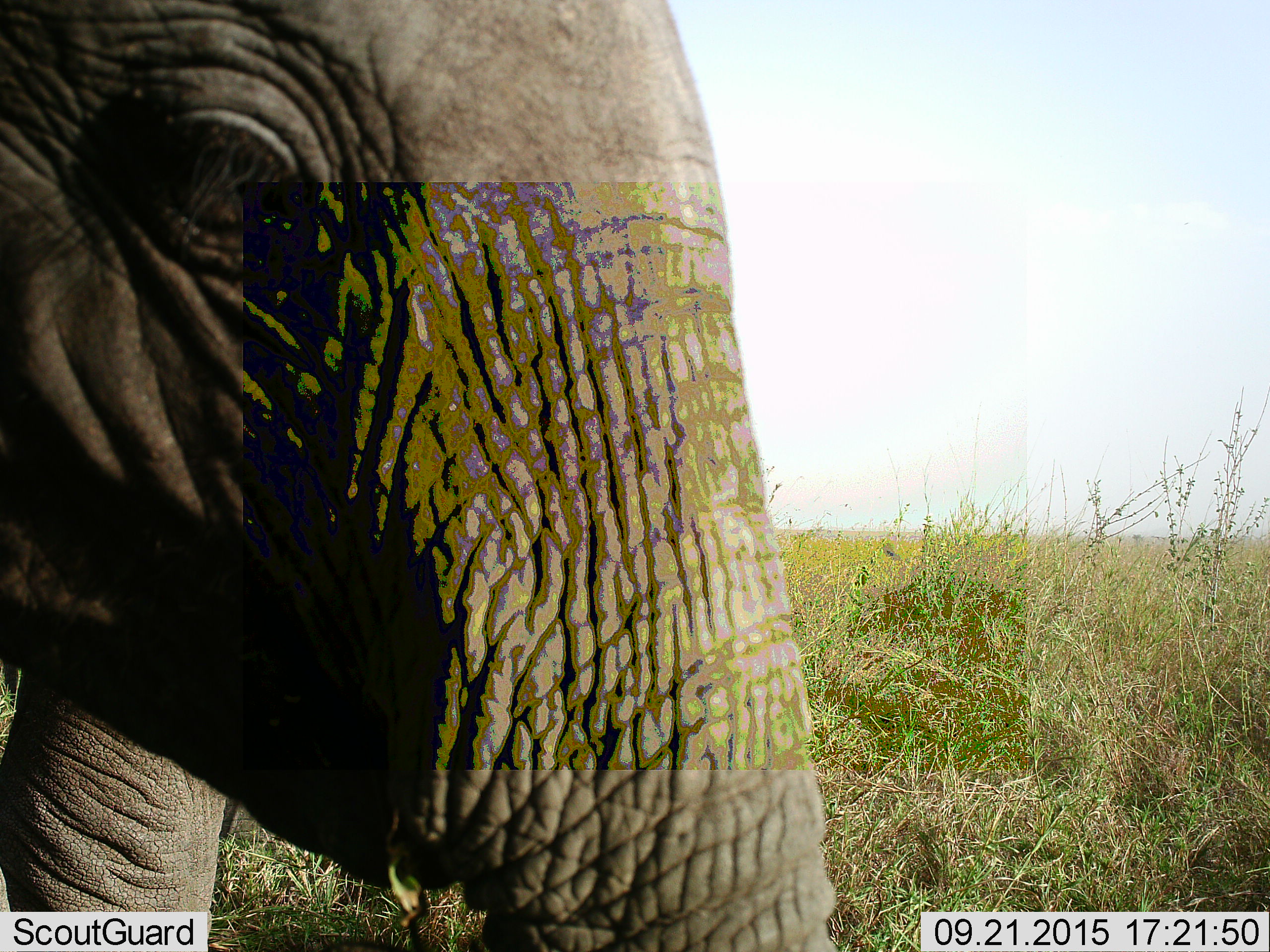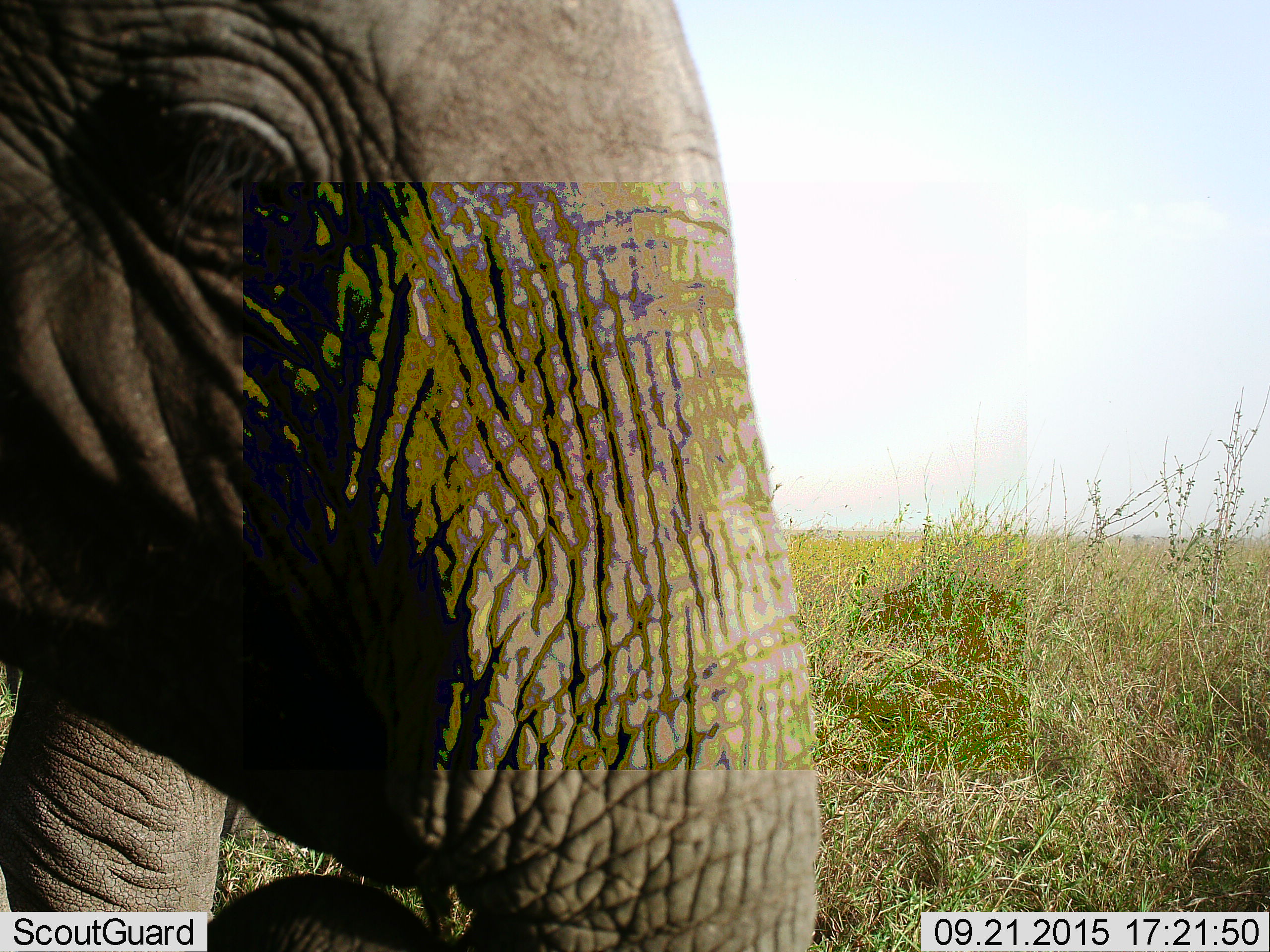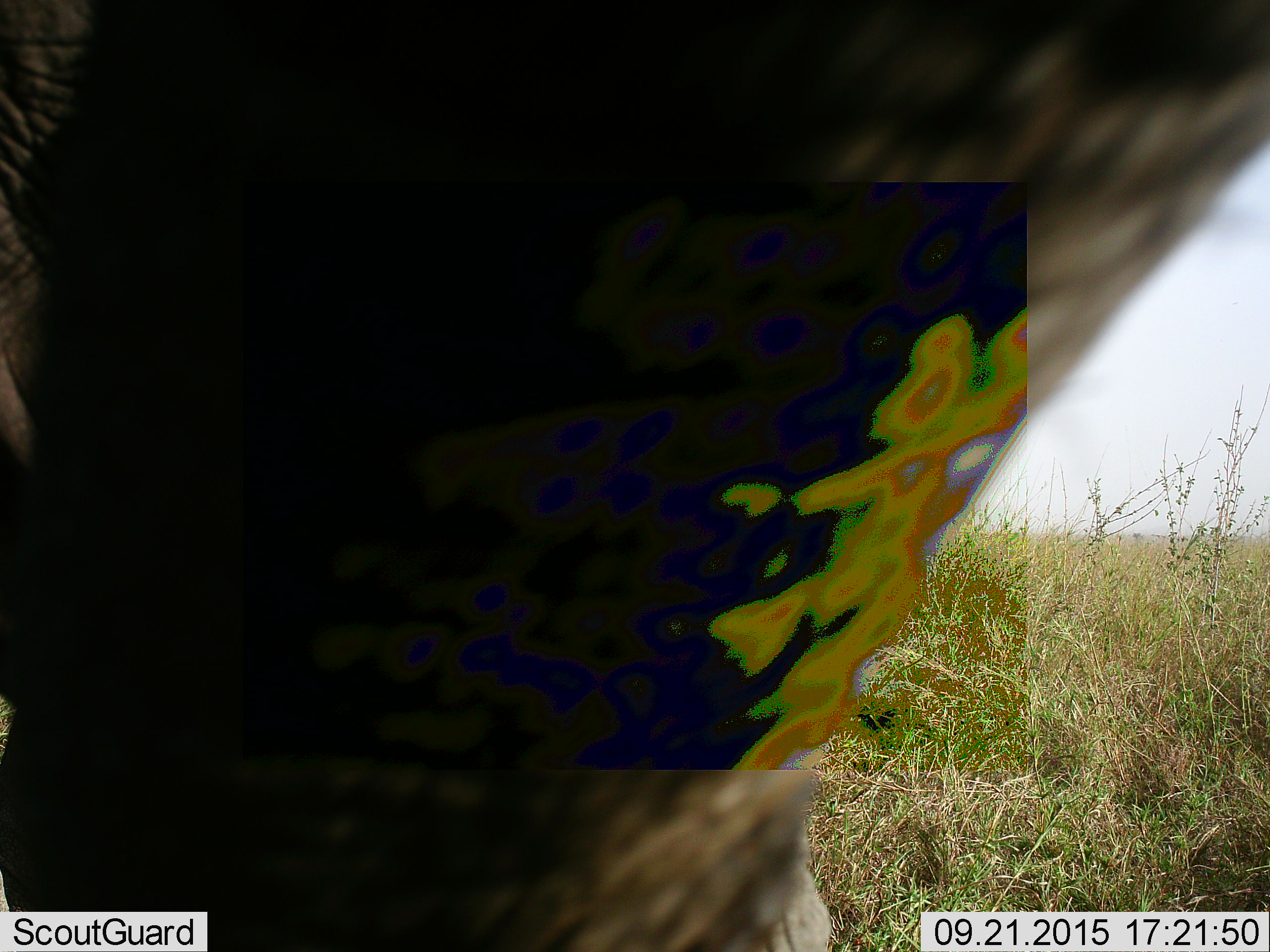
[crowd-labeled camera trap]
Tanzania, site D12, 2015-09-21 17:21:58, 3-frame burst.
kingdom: Animalia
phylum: Chordata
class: Mammalia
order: Proboscidea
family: Elephantidae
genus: Loxodonta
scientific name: Loxodonta africana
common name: african bush elephant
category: elephant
Elephant (african bush elephant) (Loxodonta africana), count 1. Behavior (volunteer vote fractions): standing 58%, resting 0%, moving 32%, interacting 5%. Young present (vote fraction): 21%. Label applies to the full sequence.